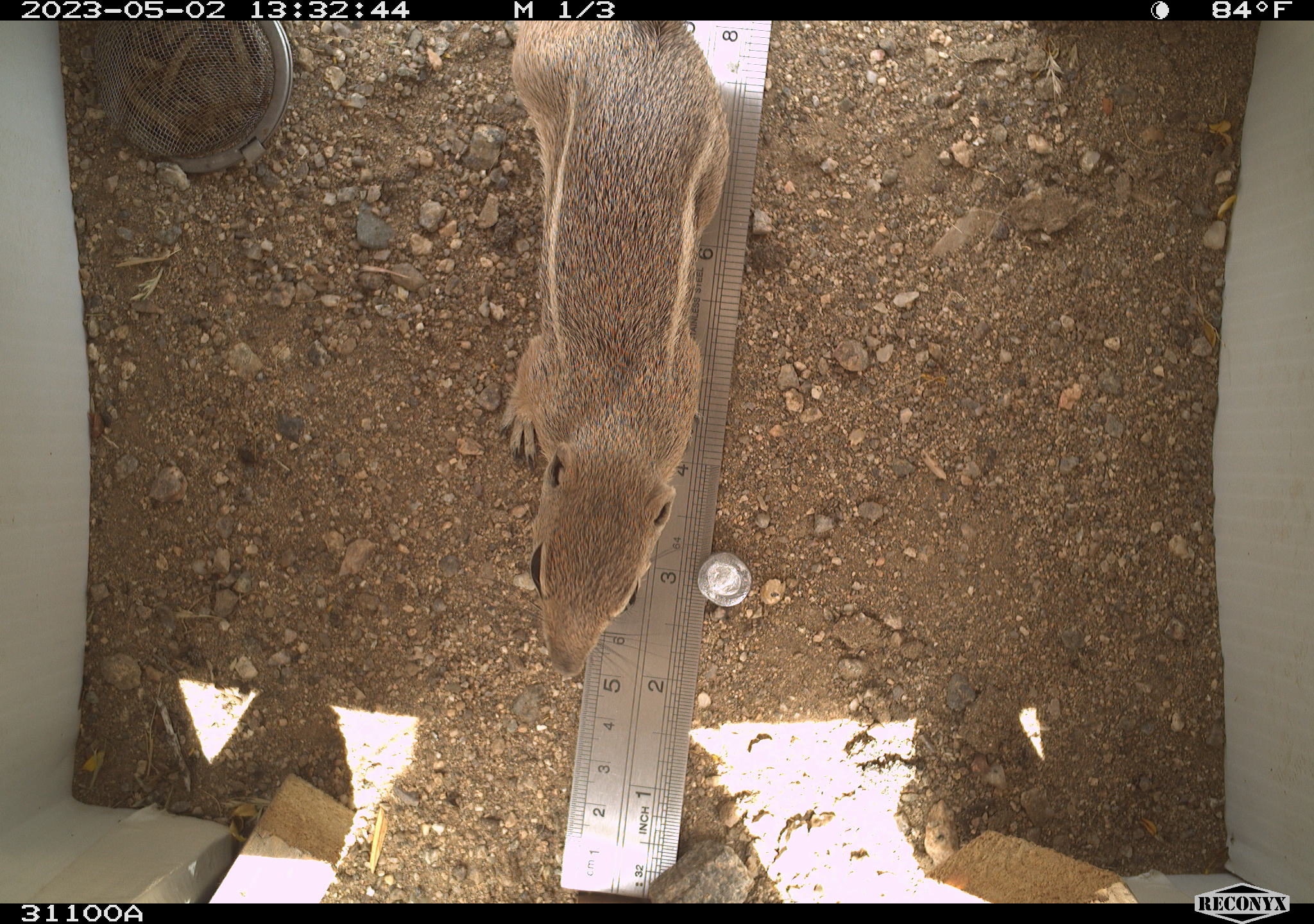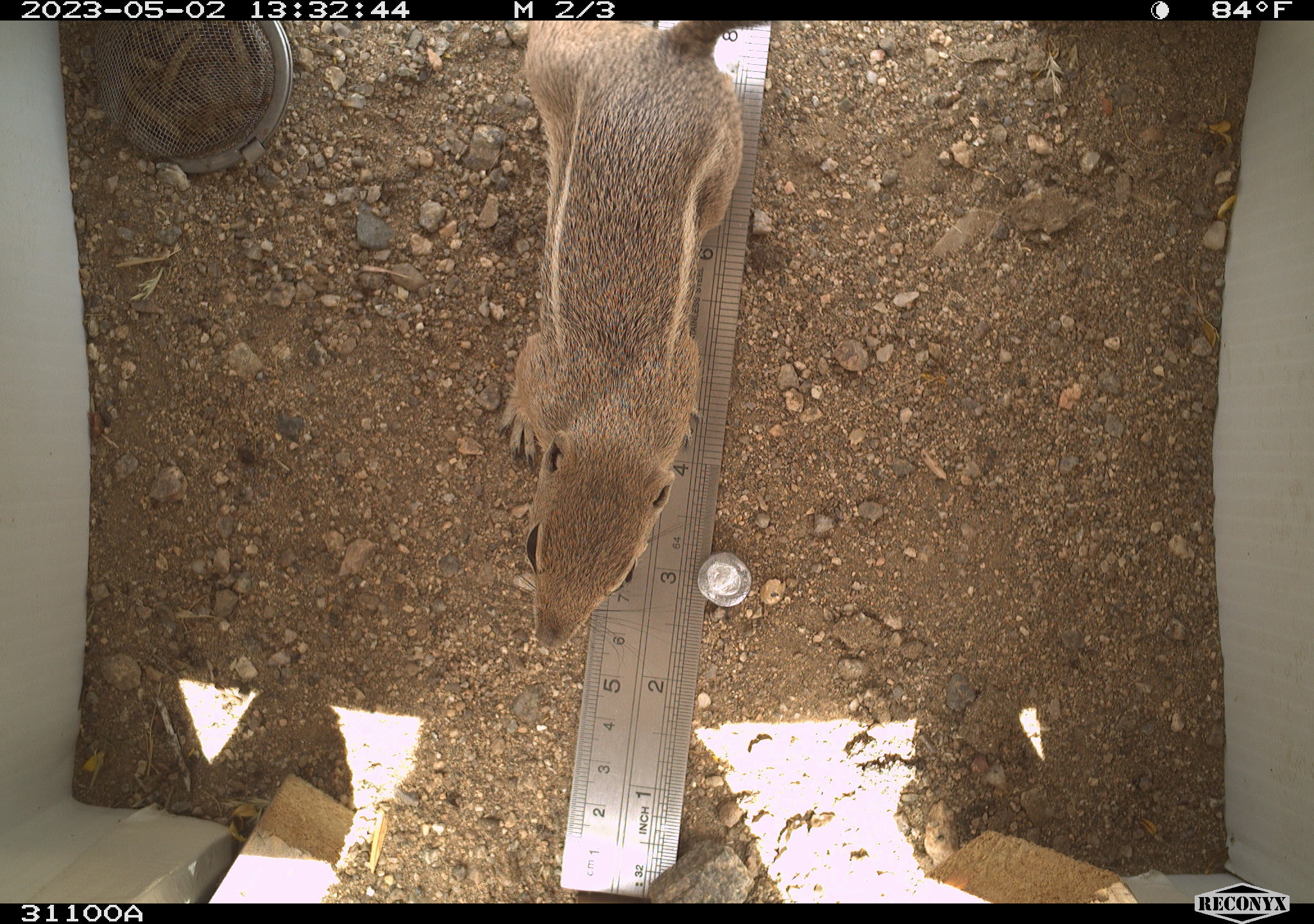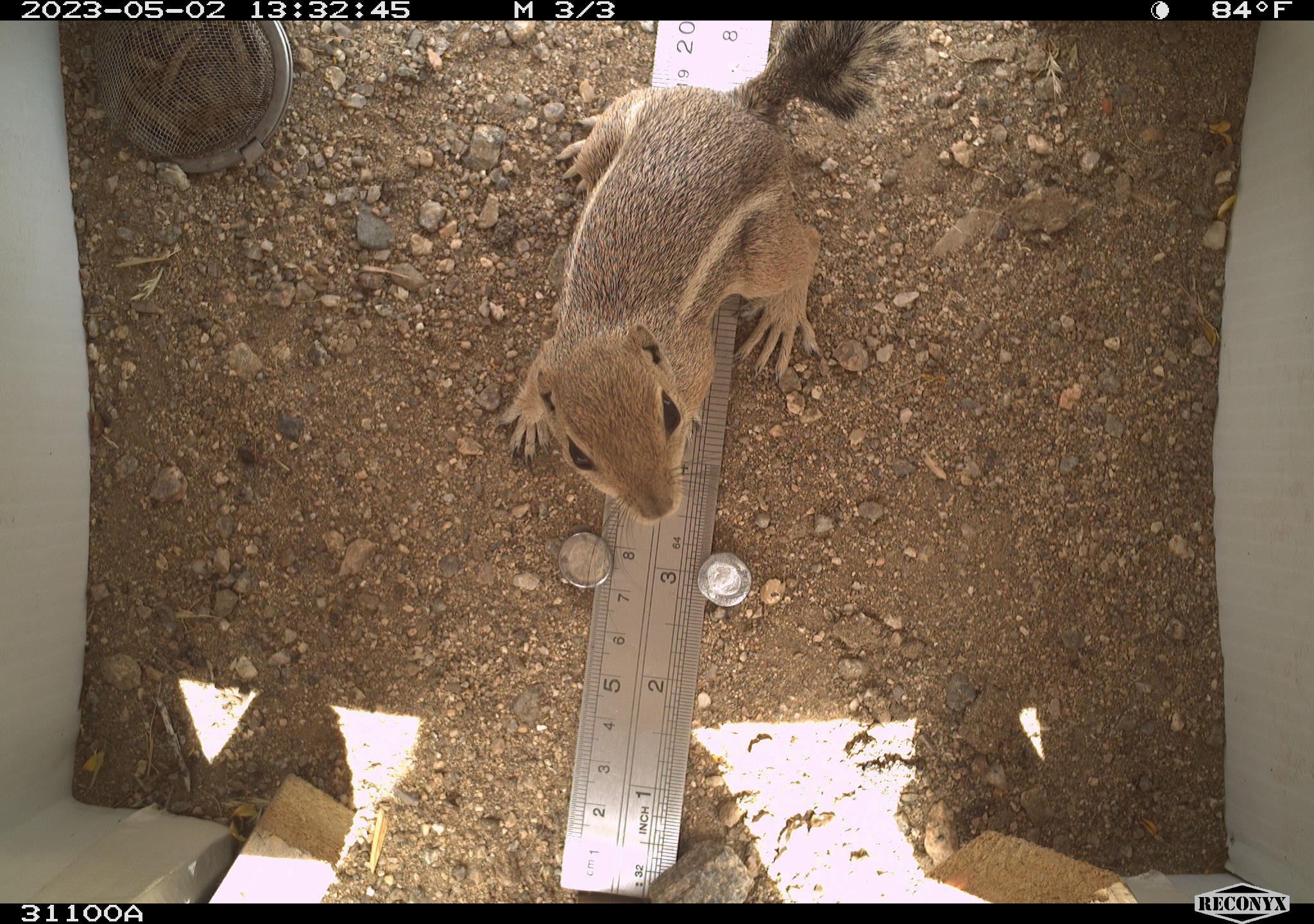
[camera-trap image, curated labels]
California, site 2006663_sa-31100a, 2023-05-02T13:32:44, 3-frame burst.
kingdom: Animalia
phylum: Chordata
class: Mammalia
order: Rodentia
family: Sciuridae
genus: Ammospermophilus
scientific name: Ammospermophilus leucurus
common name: white-tailed antelope squirrel